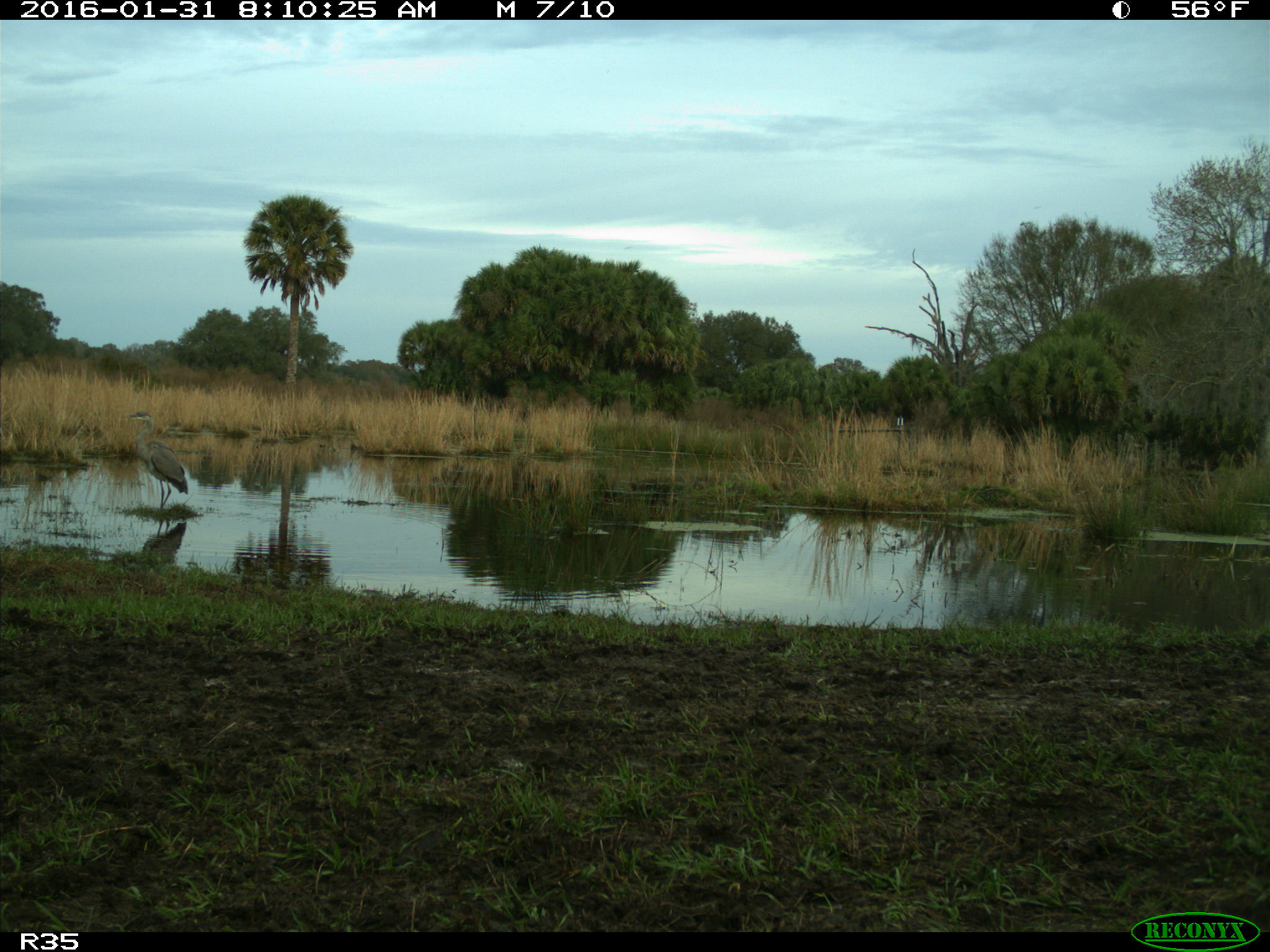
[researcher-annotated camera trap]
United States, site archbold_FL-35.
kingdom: Animalia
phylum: Chordata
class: Aves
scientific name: Aves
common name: birds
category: unidentified bird